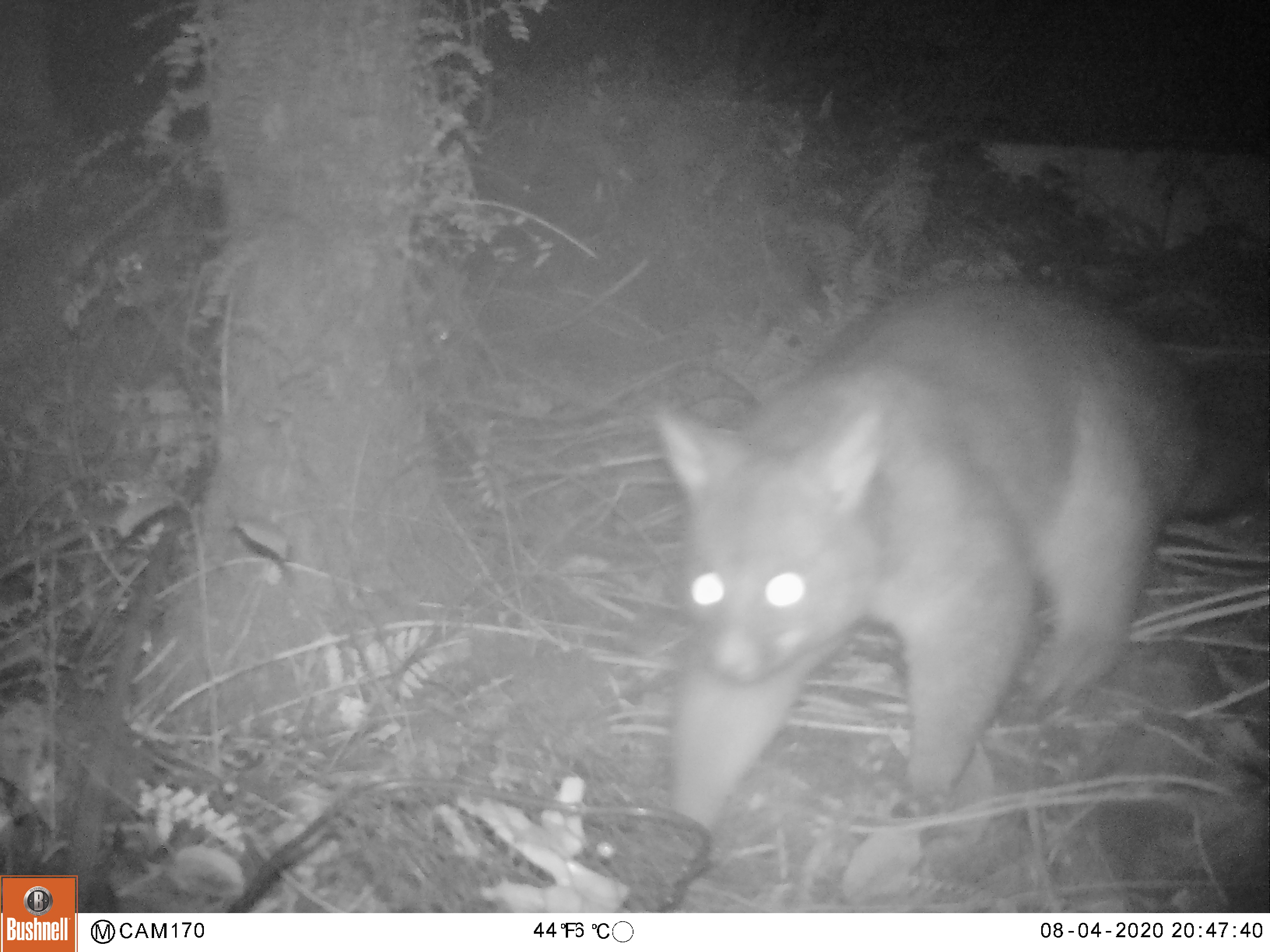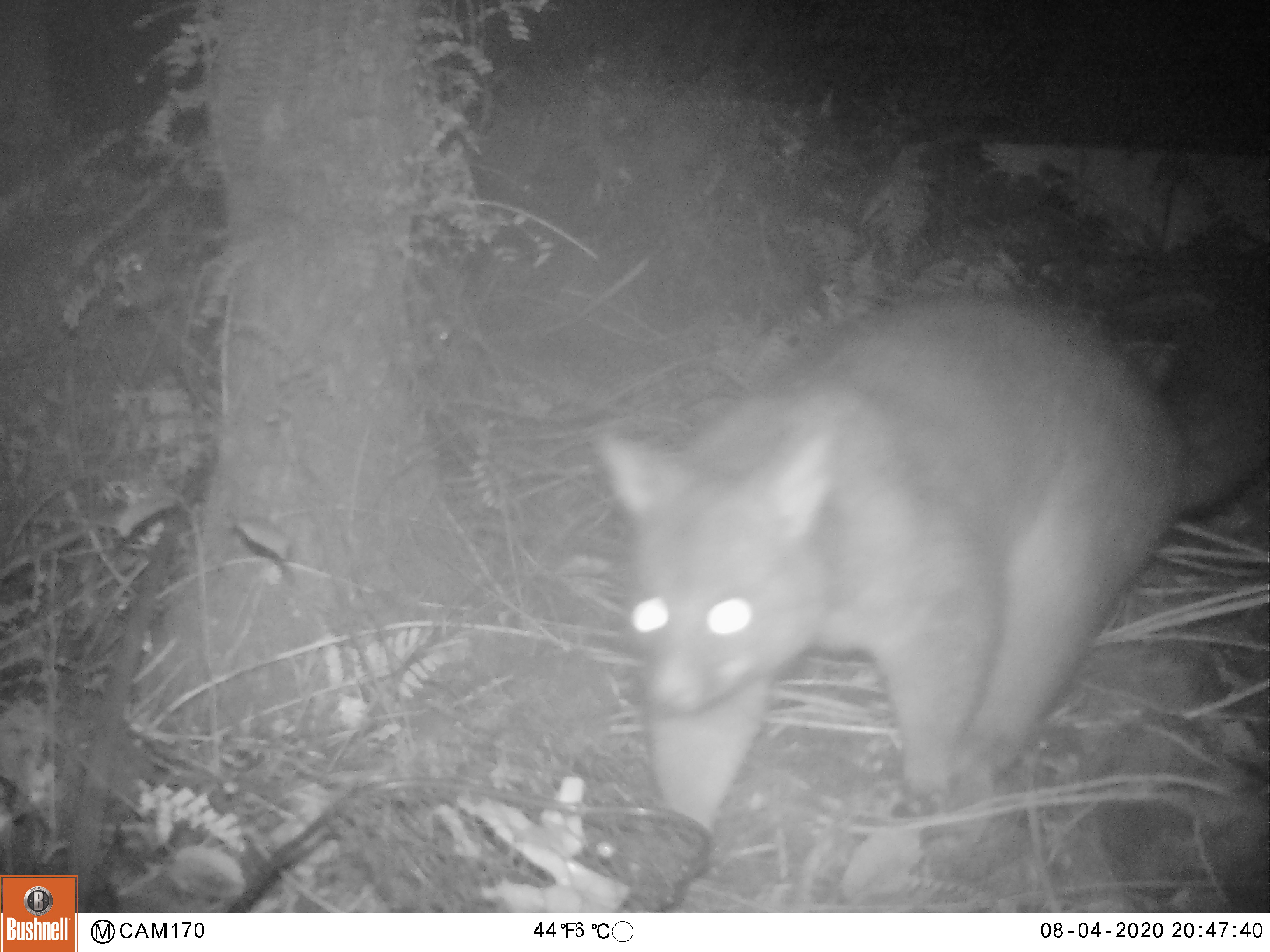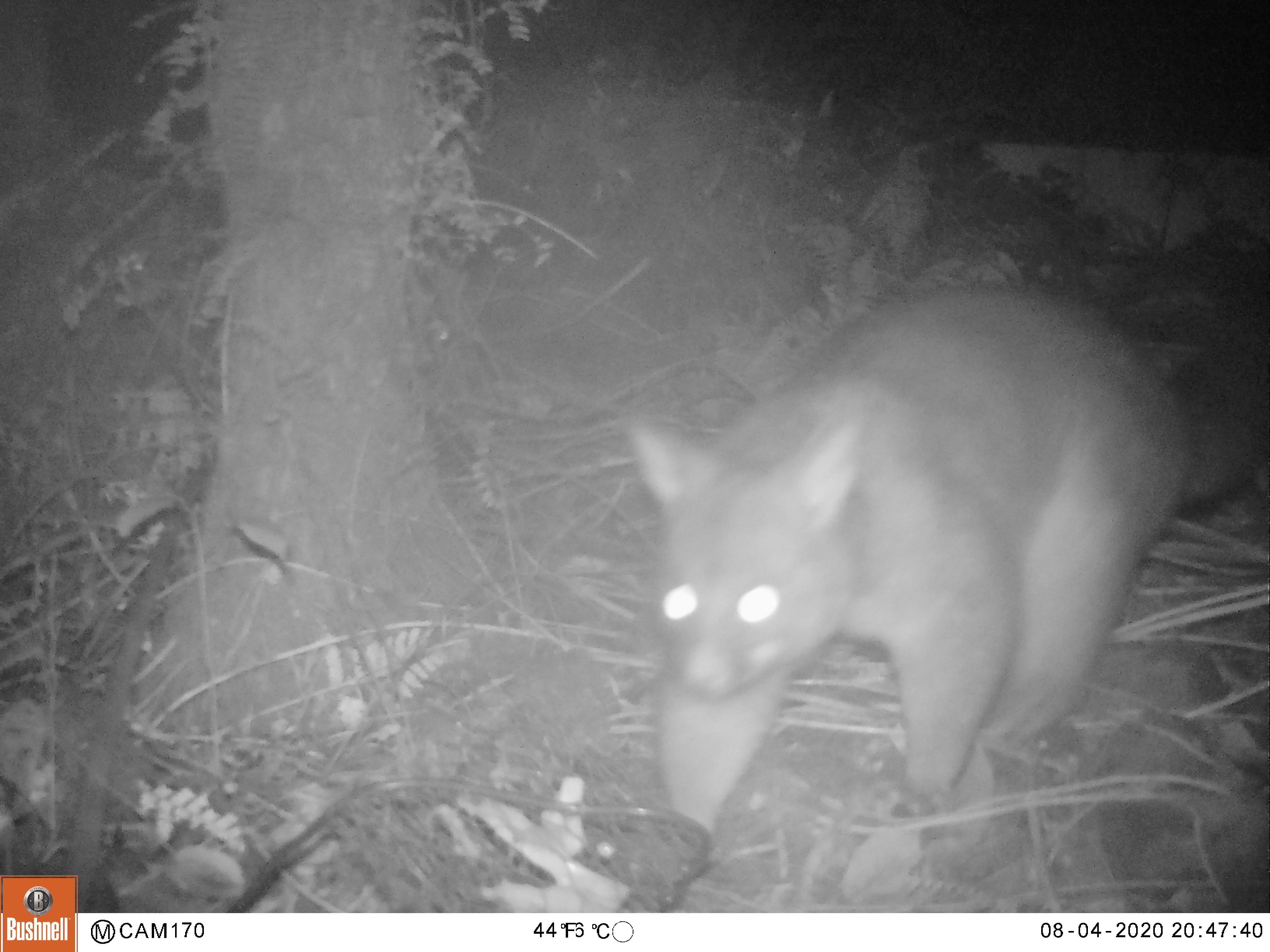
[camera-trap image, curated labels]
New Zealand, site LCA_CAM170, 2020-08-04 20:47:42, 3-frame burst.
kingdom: Animalia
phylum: Chordata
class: Mammalia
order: Diprotodontia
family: Phalangeridae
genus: Trichosurus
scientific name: Trichosurus vulpecula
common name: common brushtail possum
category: possum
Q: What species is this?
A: Possum (common brushtail possum) (Trichosurus vulpecula).